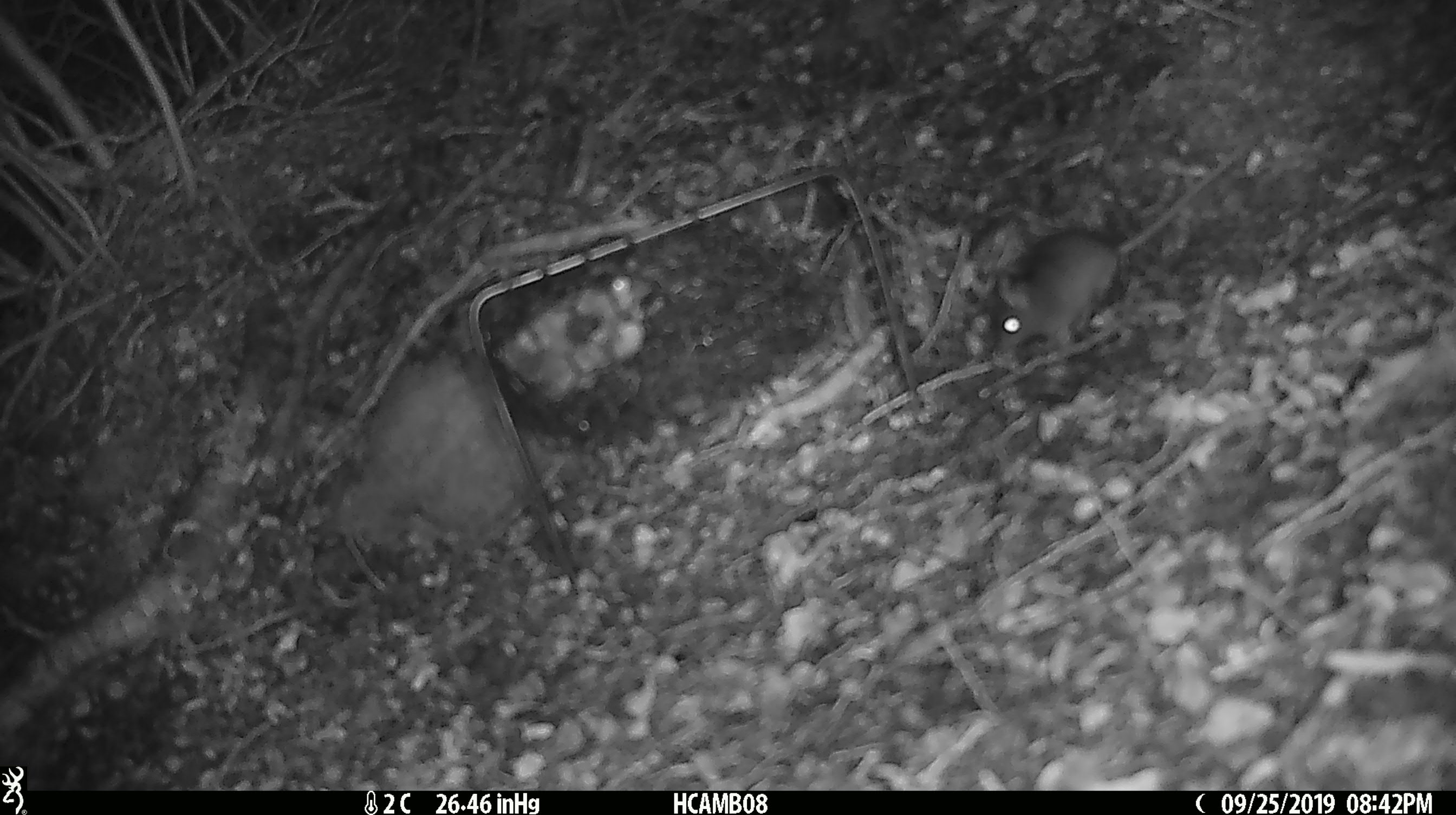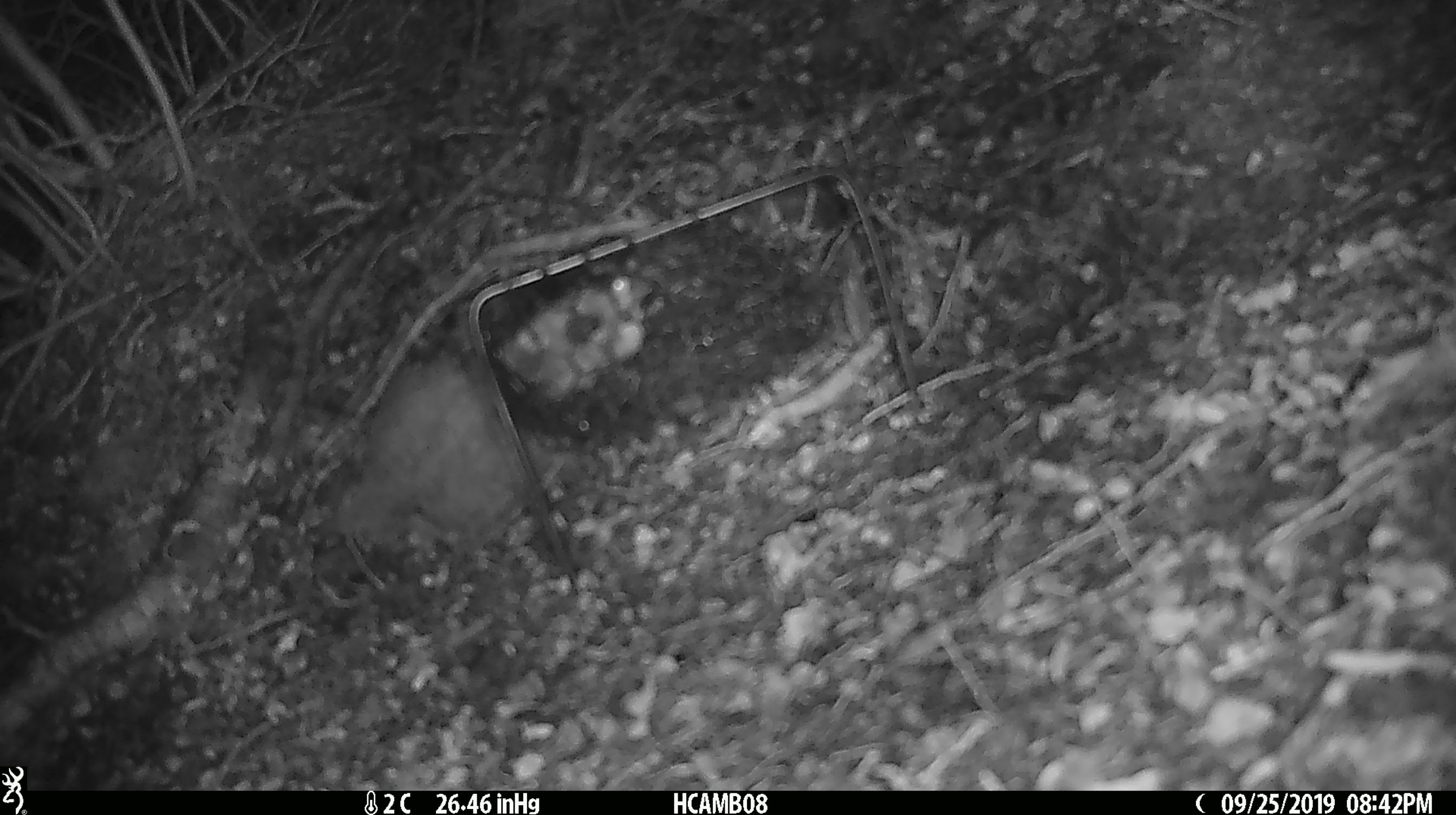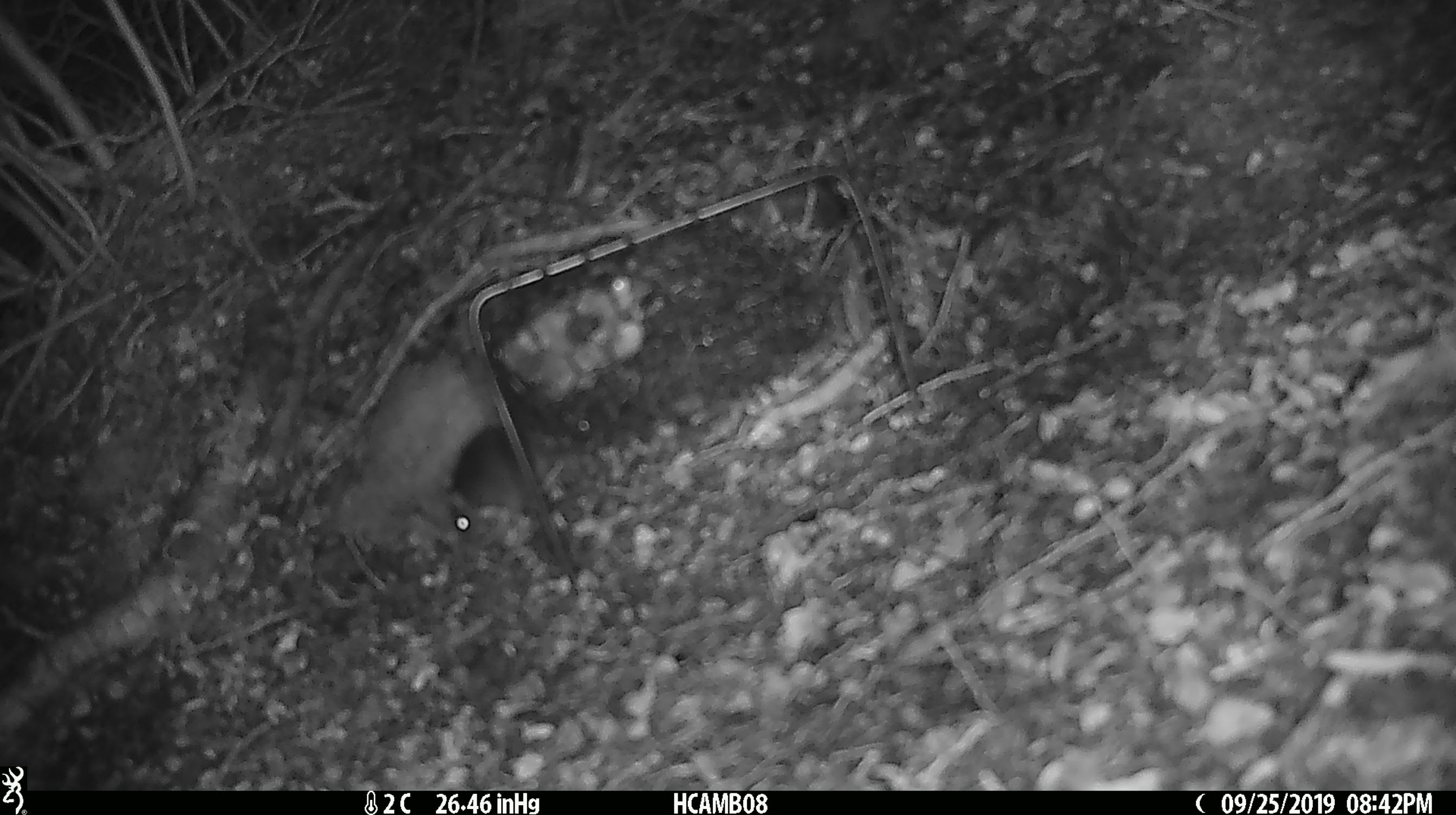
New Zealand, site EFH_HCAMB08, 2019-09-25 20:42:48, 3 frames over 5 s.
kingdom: Animalia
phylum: Chordata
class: Mammalia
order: Rodentia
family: Muridae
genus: Mus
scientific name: Mus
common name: mouse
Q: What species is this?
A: Mouse (Mus).